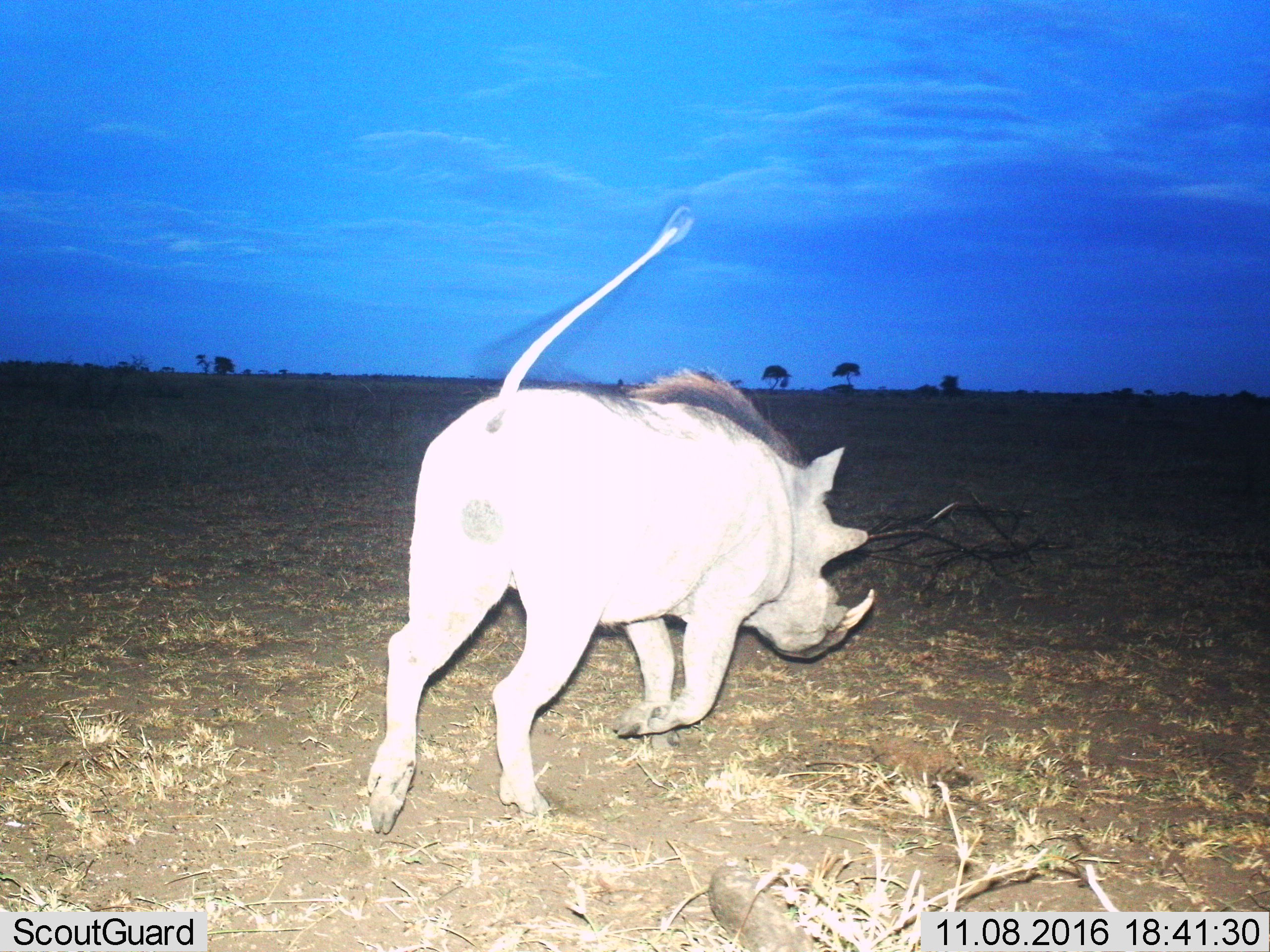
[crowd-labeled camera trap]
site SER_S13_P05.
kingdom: Animalia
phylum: Chordata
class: Mammalia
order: Artiodactyla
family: Suidae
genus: Phacochoerus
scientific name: Phacochoerus africanus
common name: warthog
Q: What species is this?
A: Warthog (Phacochoerus africanus).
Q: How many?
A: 1.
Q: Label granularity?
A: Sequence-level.